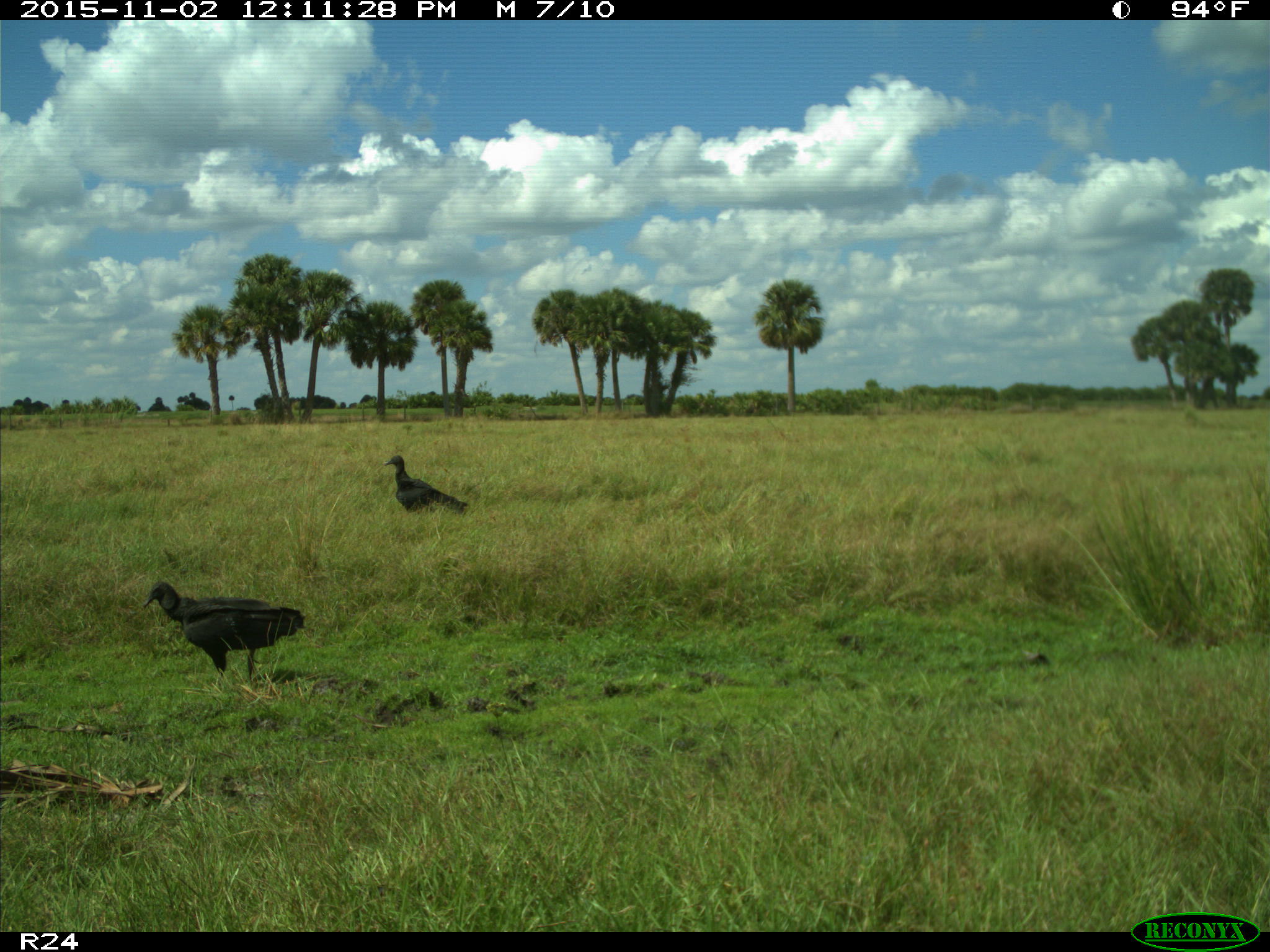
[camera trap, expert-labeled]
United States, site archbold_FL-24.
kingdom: Animalia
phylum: Chordata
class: Aves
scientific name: Aves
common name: birds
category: unidentified bird